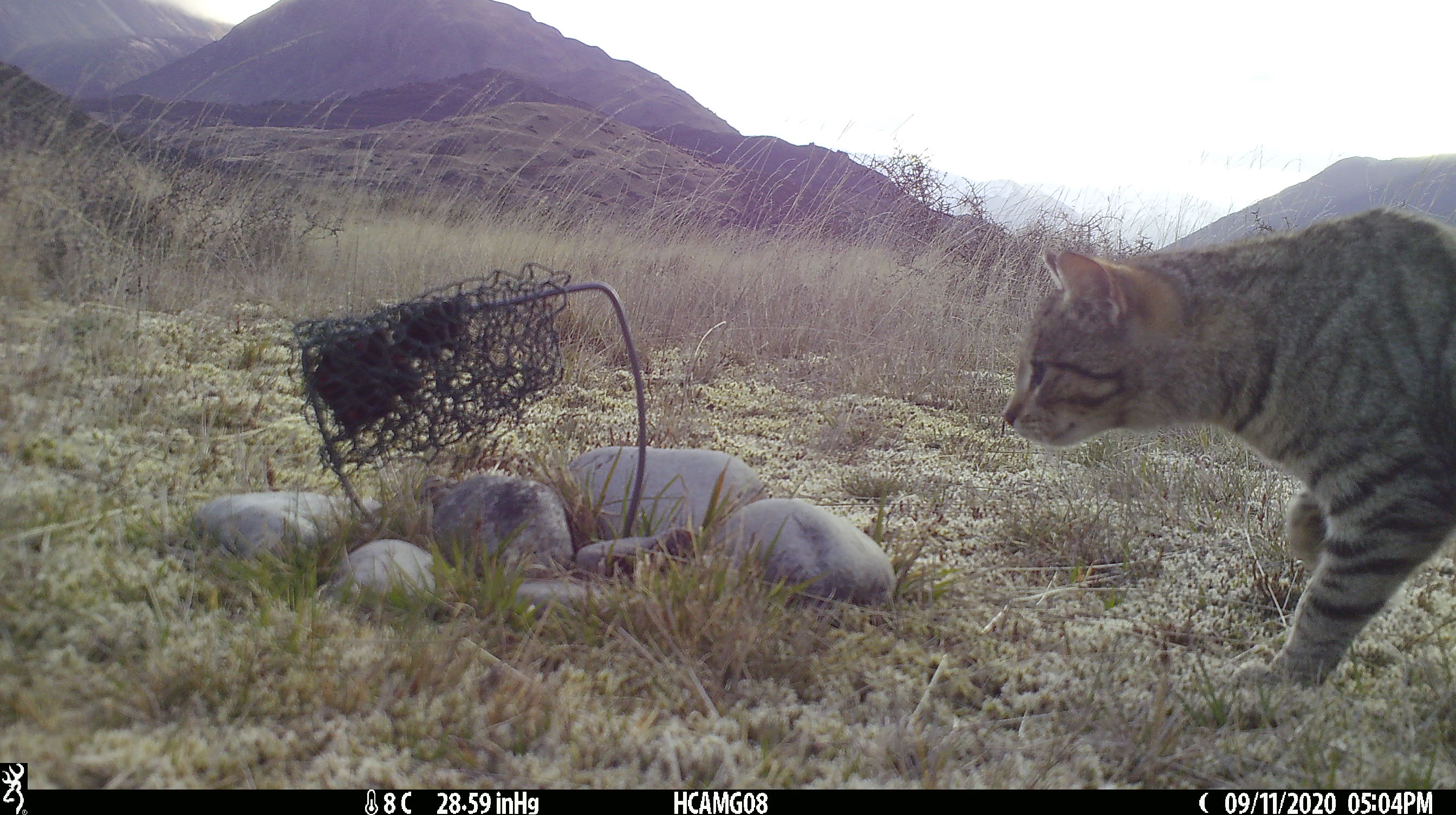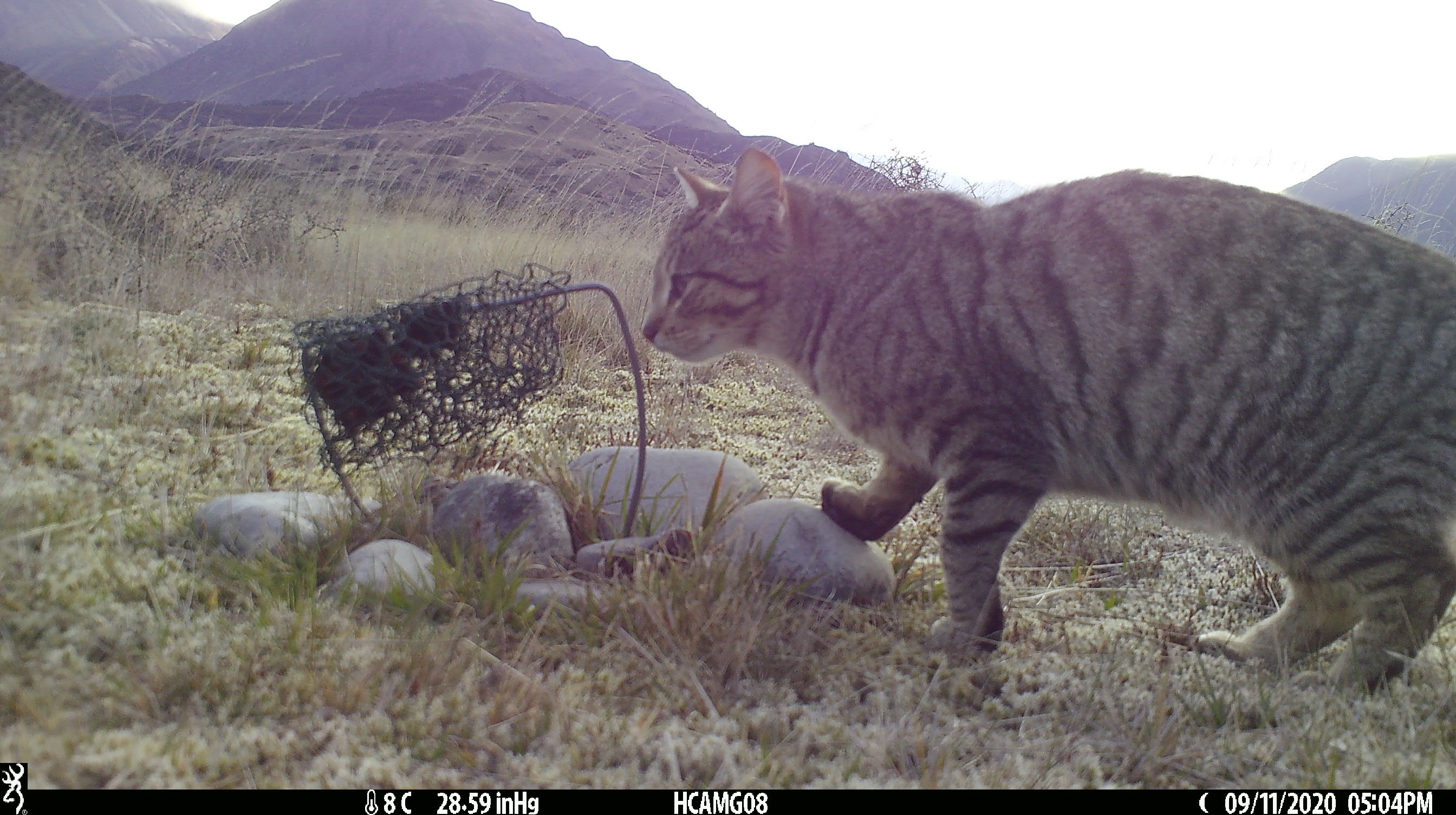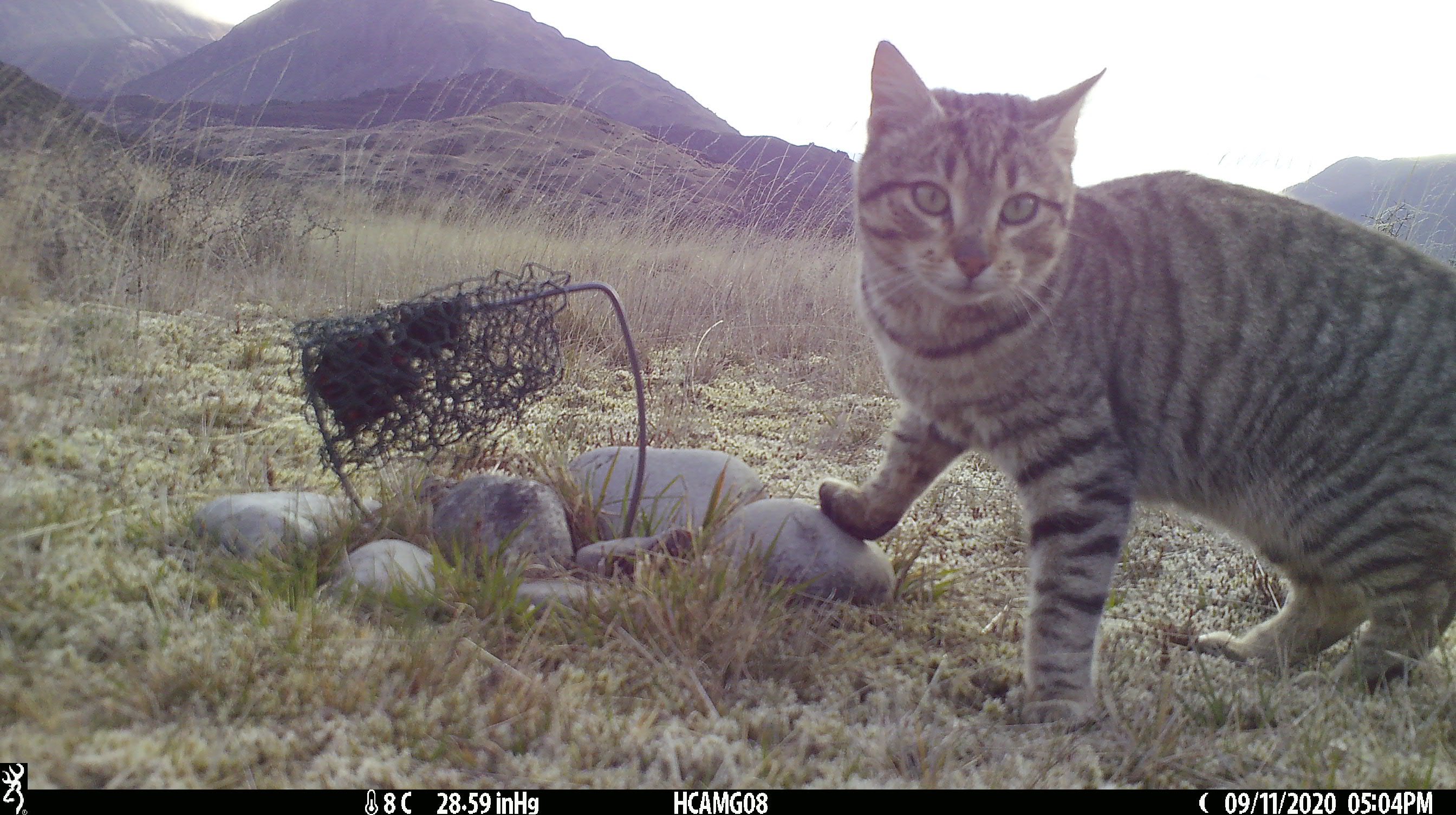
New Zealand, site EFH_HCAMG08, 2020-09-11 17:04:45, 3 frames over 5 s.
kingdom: Animalia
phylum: Chordata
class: Mammalia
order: Carnivora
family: Felidae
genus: Felis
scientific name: Felis catus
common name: domestic cat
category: cat